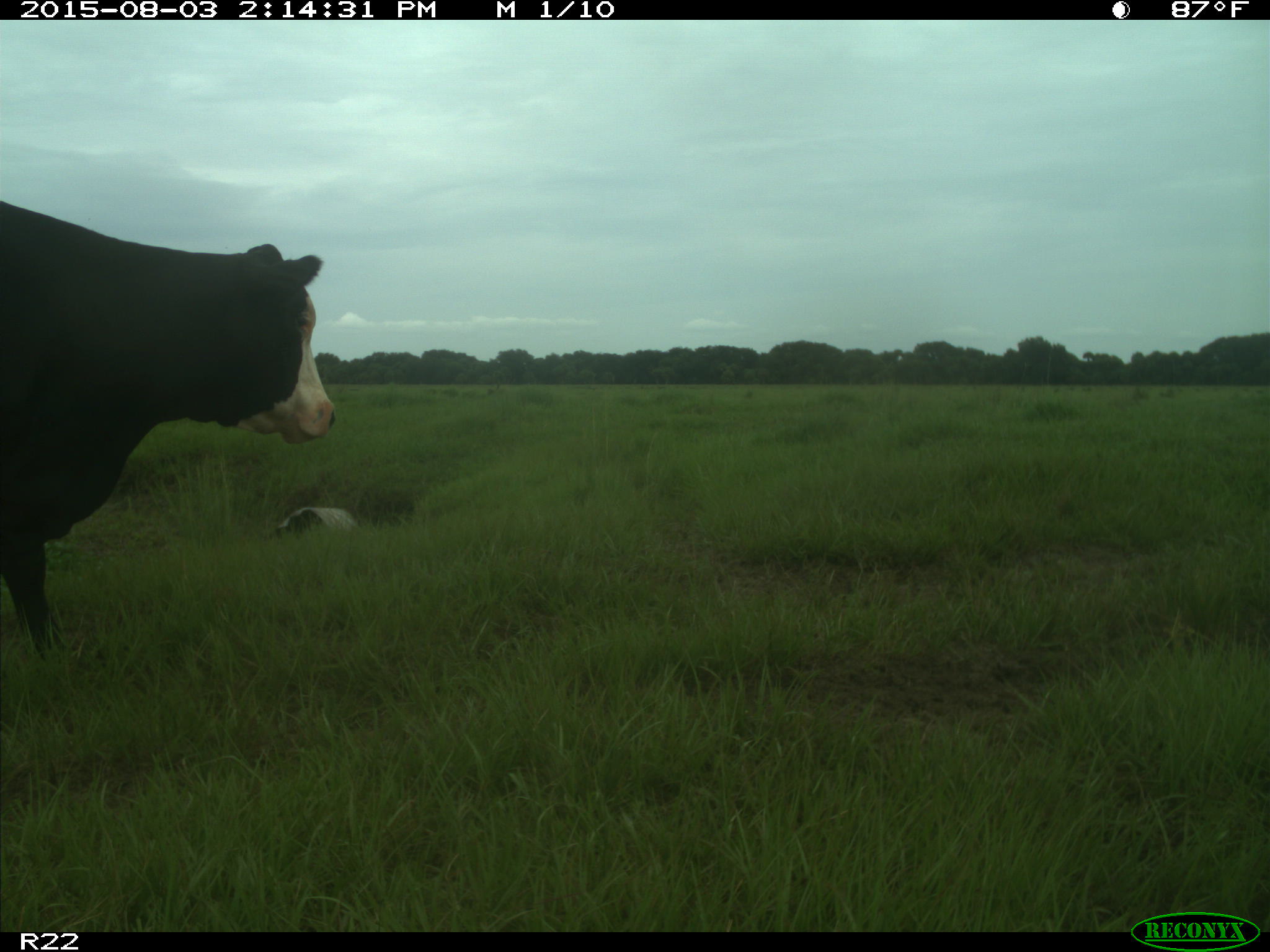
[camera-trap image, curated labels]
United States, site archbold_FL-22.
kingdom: Animalia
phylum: Chordata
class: Mammalia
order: Artiodactyla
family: Bovidae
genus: Bos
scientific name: Bos taurus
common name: domestic cow